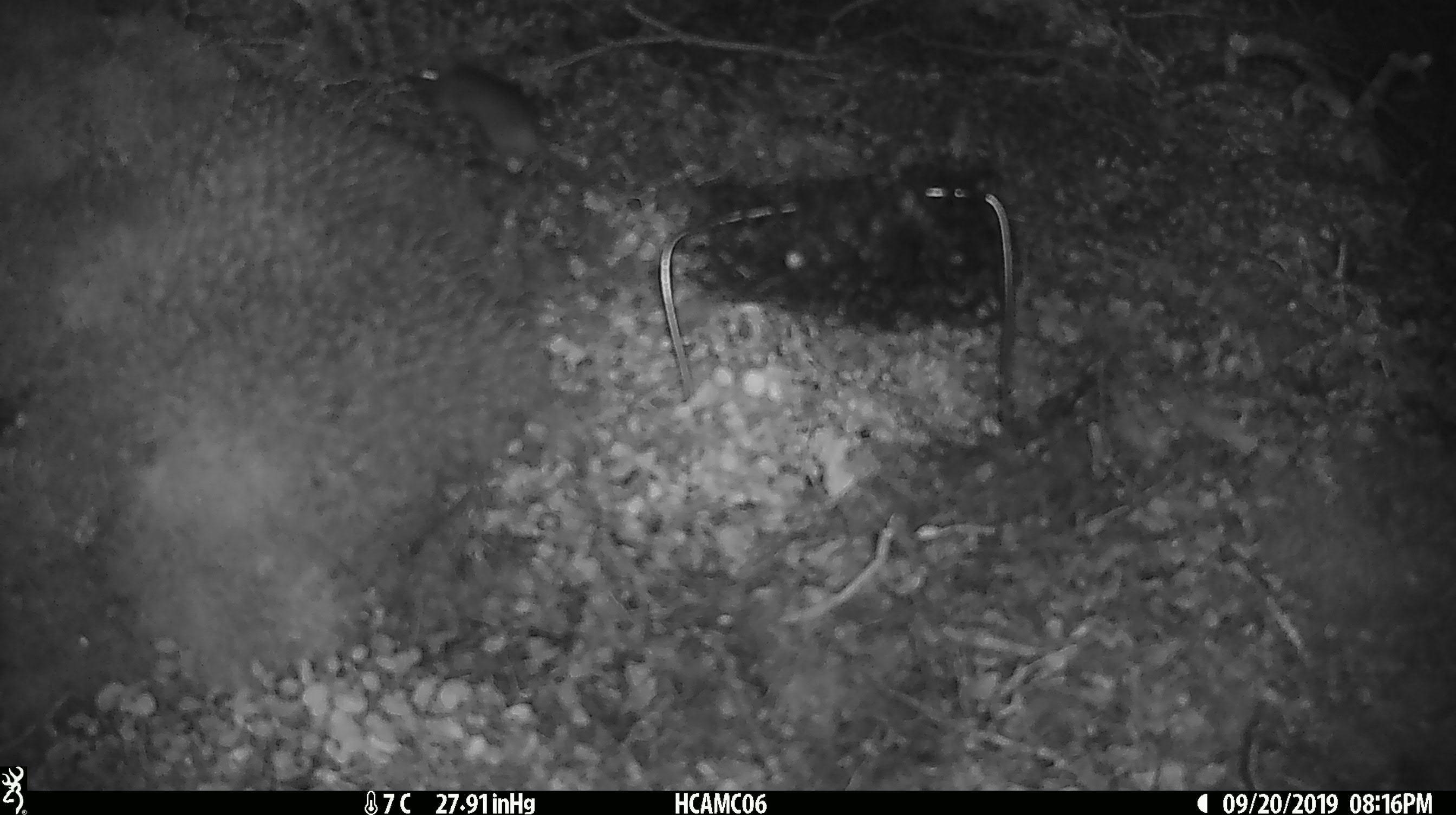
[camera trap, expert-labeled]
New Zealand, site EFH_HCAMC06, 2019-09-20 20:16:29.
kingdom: Animalia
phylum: Chordata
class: Mammalia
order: Rodentia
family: Muridae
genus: Mus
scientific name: Mus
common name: mouse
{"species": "mouse (Mus)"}